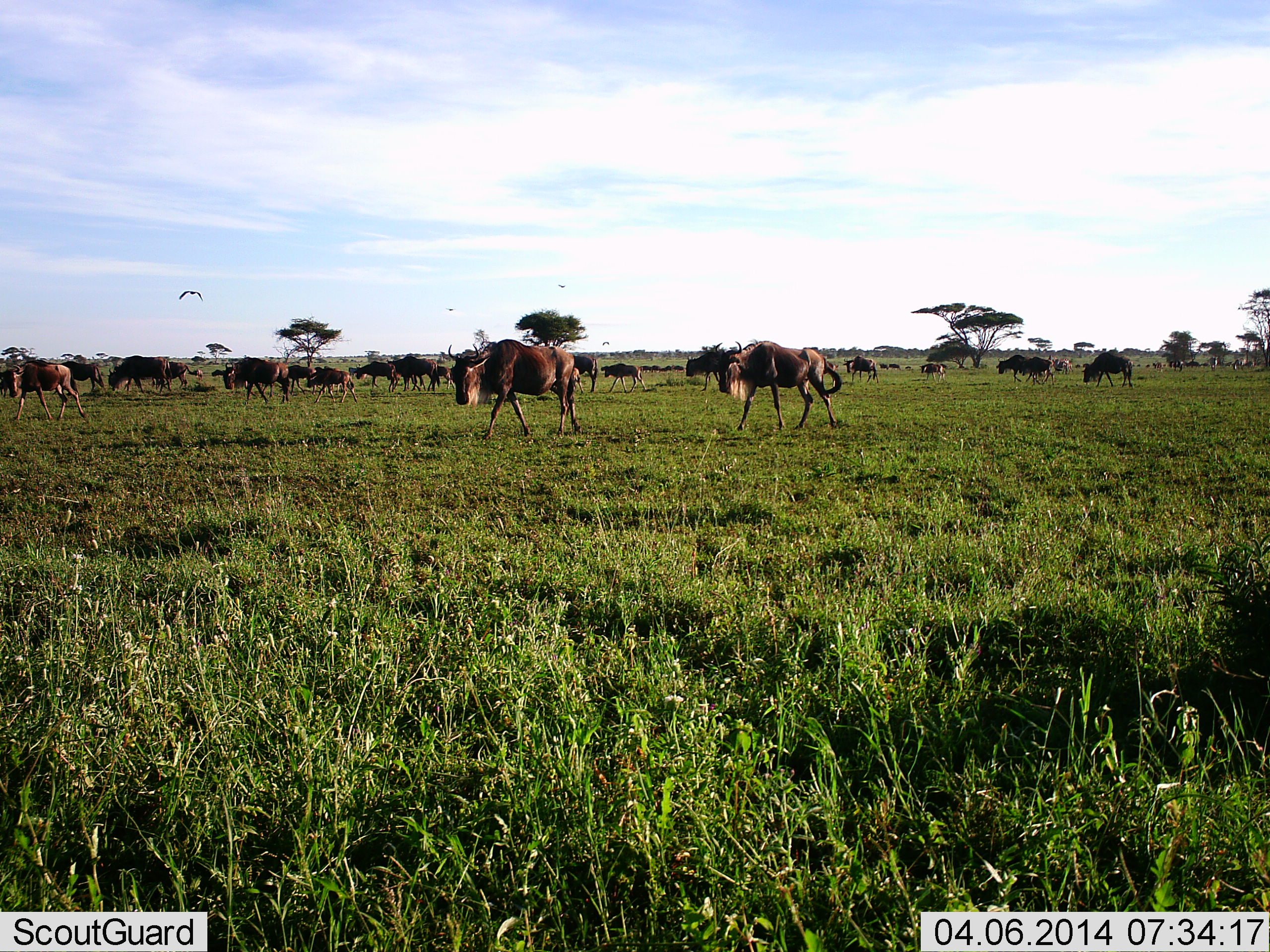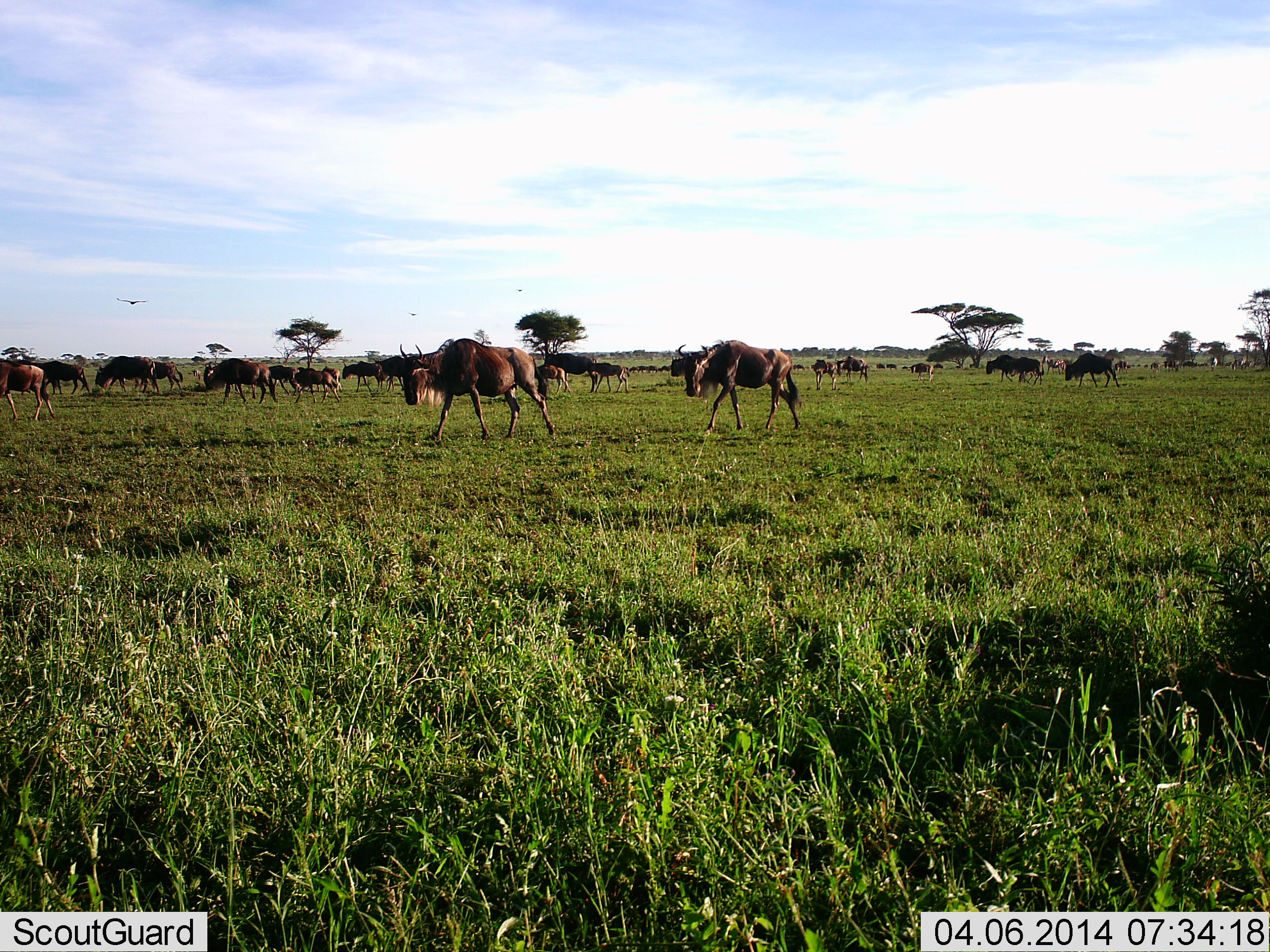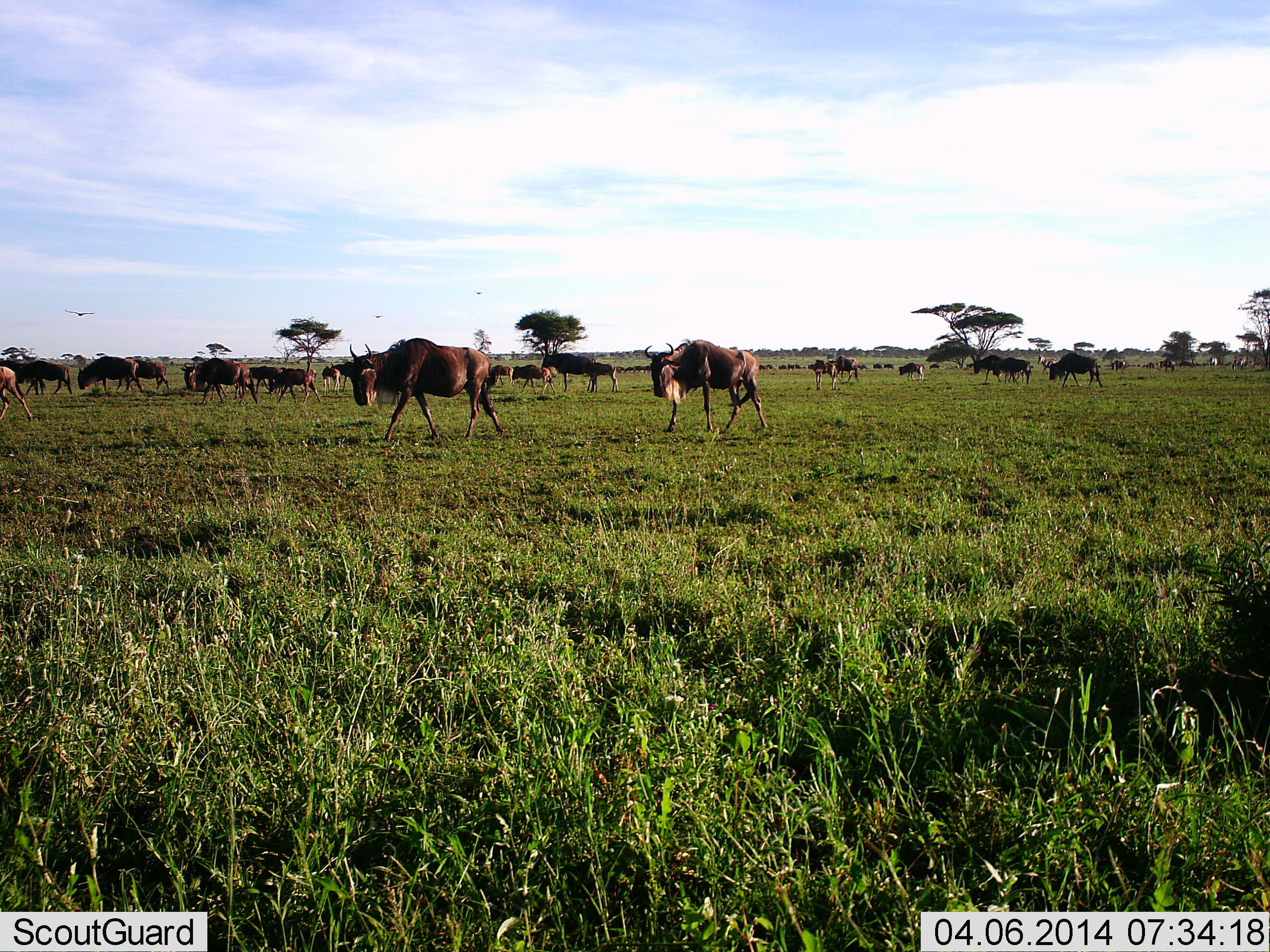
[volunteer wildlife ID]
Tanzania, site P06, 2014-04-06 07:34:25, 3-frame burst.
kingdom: Animalia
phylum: Chordata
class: Mammalia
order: Artiodactyla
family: Bovidae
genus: Connochaetes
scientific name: Connochaetes taurinus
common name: blue wildebeest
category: wildebeest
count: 11-50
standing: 18%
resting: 0%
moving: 100%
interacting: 0%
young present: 4%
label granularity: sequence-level